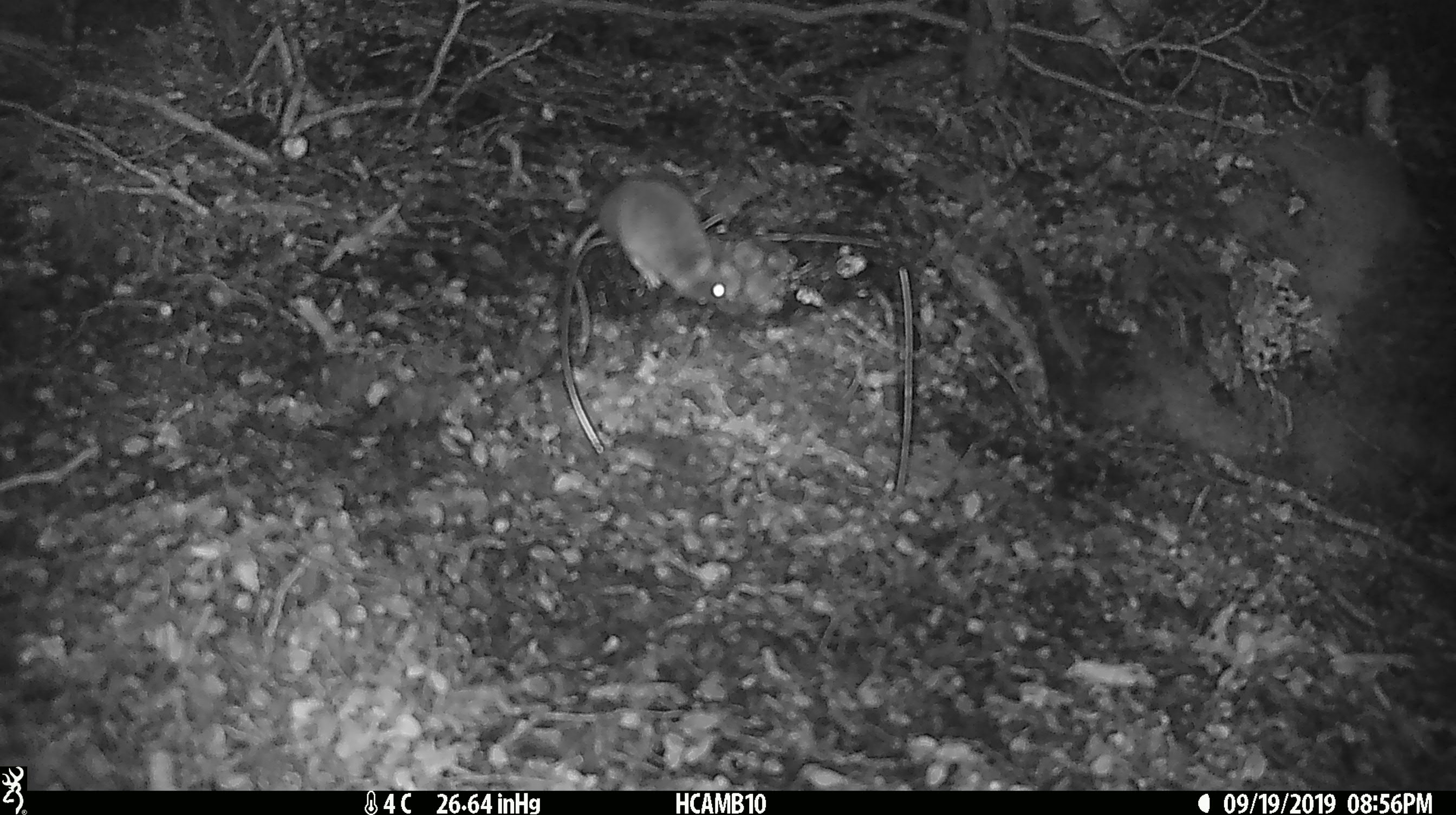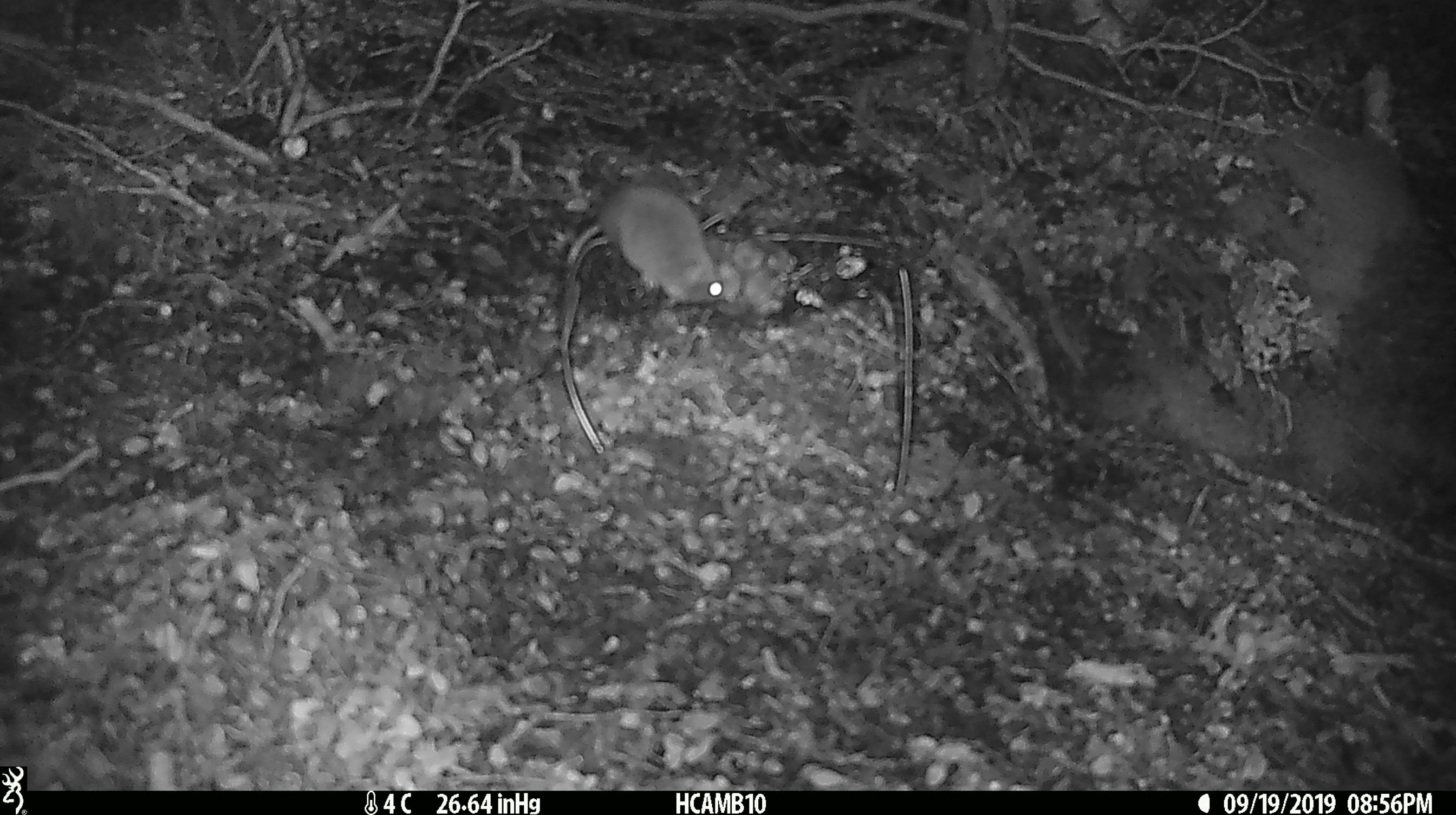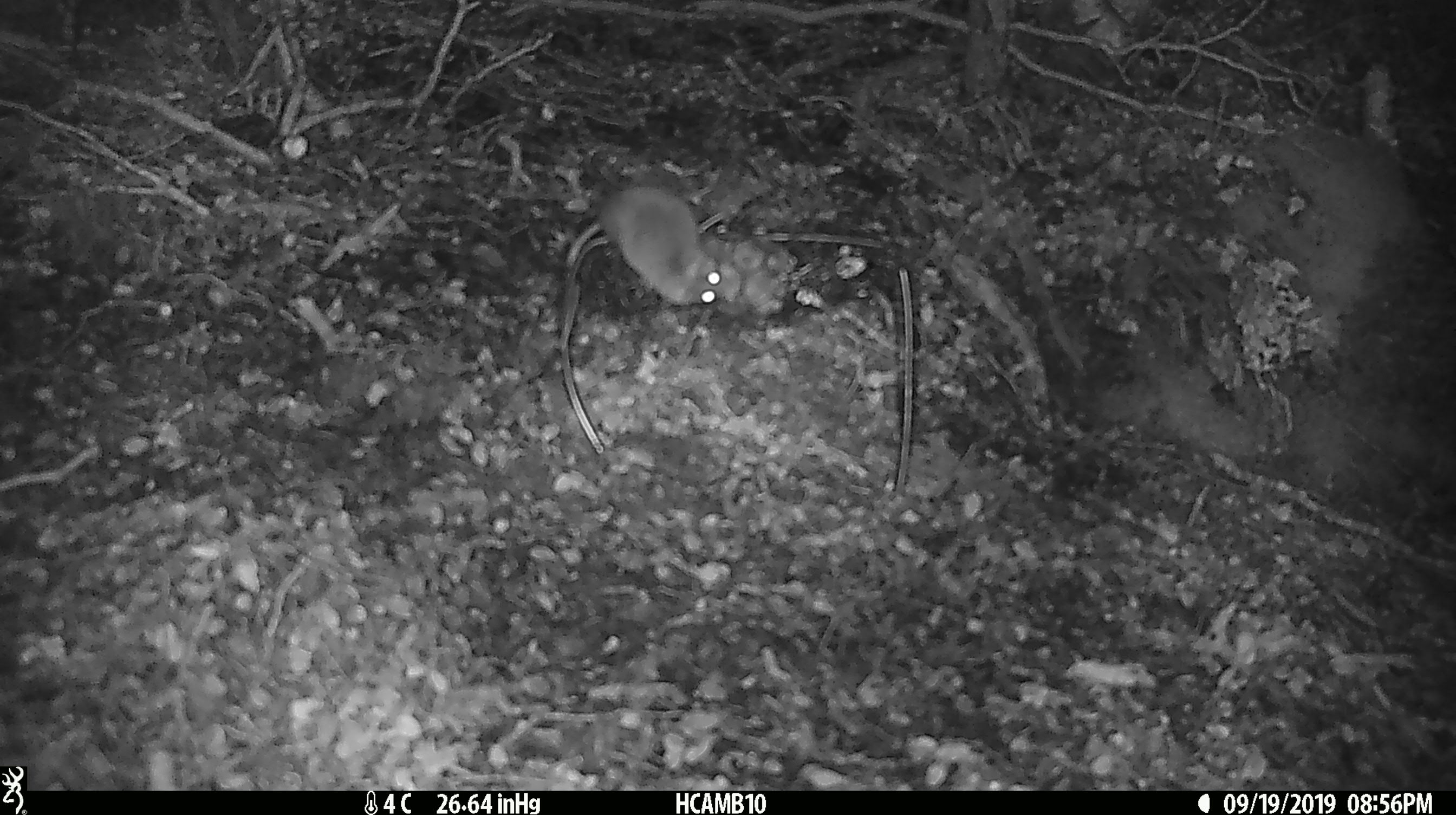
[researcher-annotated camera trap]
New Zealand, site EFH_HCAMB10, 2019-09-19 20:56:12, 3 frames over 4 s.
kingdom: Animalia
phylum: Chordata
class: Mammalia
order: Rodentia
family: Muridae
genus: Mus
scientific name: Mus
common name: mouse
Mouse (Mus).